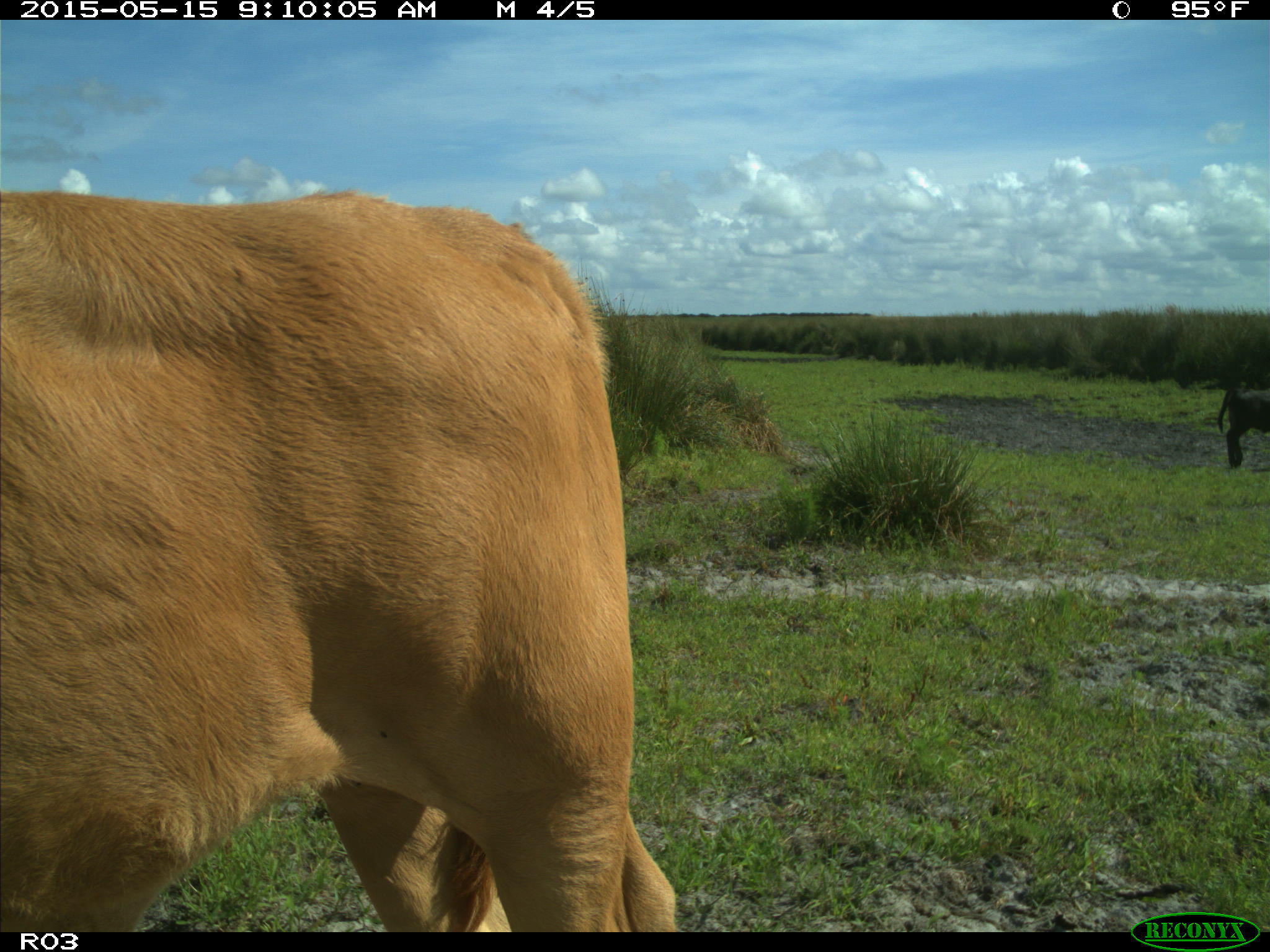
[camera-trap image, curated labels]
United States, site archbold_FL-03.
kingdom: Animalia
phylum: Chordata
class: Mammalia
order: Artiodactyla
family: Bovidae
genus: Bos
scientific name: Bos taurus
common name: domestic cow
Bos taurus (domestic cow).